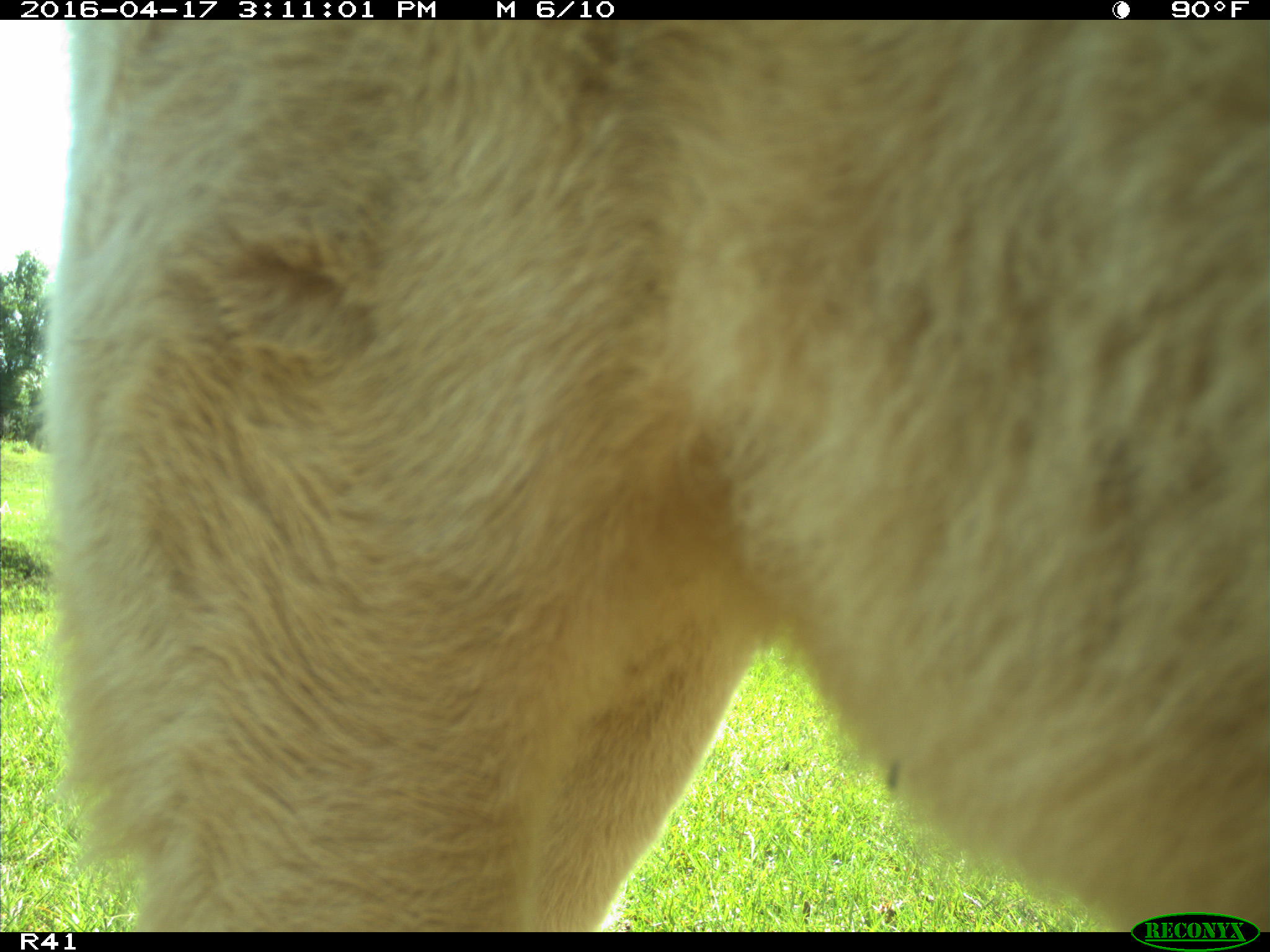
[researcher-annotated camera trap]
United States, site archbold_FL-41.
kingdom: Animalia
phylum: Chordata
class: Mammalia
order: Artiodactyla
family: Bovidae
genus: Bos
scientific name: Bos taurus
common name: domestic cow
Bos taurus (domestic cow).